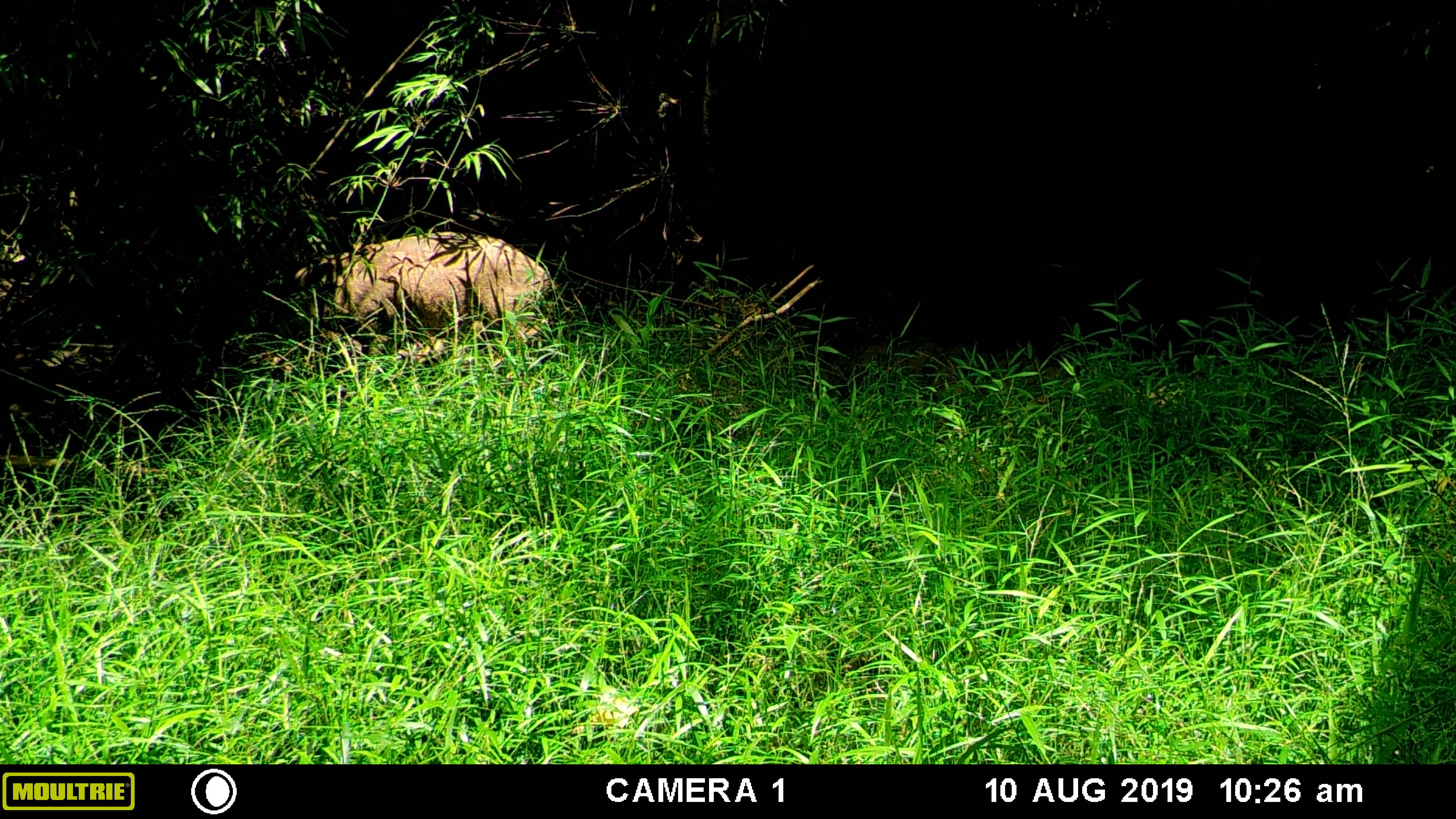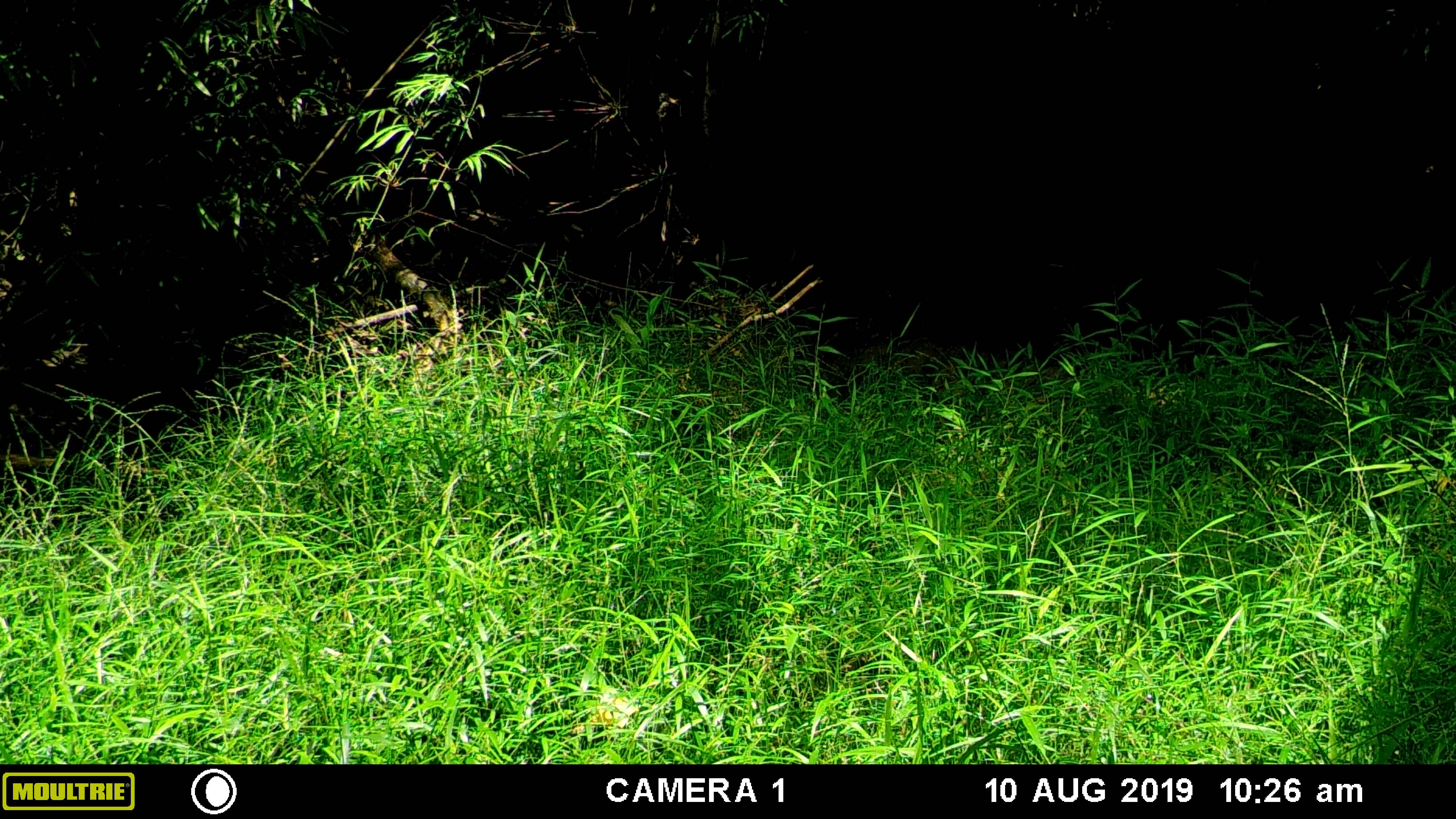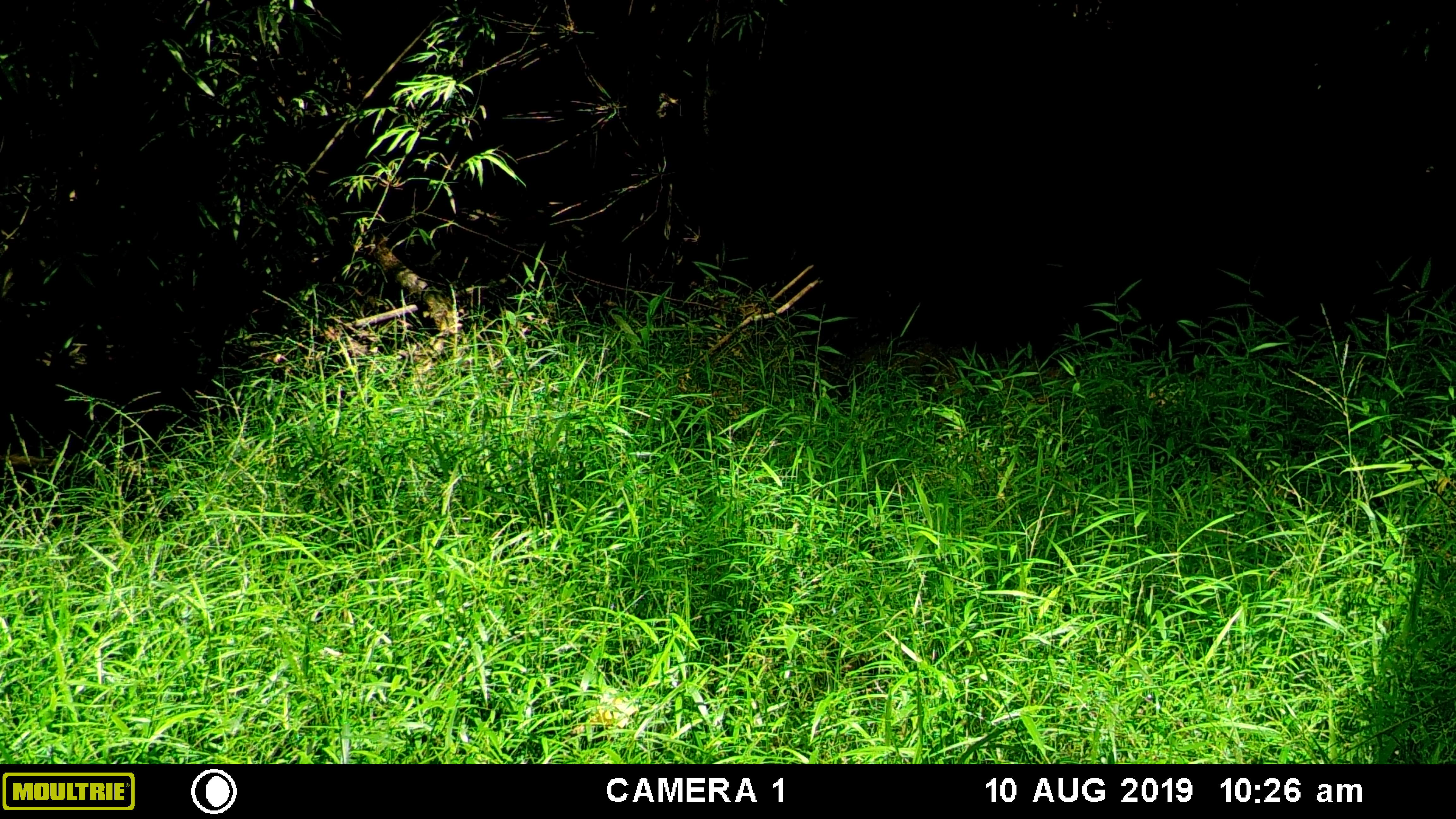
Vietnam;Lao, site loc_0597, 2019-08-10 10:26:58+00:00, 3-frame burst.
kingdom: Animalia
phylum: Chordata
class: Mammalia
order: Artiodactyla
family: Suidae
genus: Sus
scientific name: Sus scrofa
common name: eurasian wild pig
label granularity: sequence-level